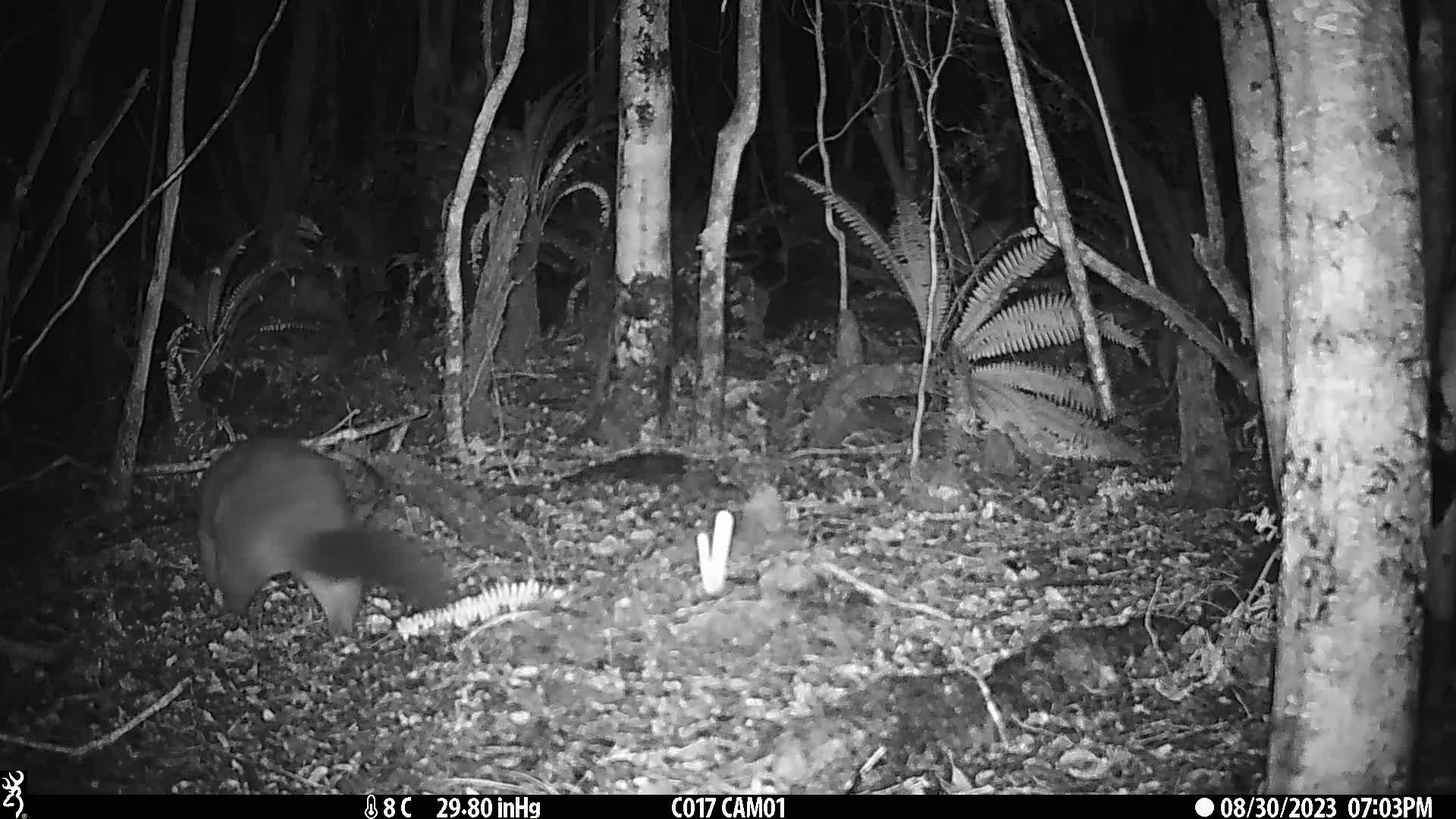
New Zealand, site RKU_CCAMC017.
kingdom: Animalia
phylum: Chordata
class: Mammalia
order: Diprotodontia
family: Phalangeridae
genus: Trichosurus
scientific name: Trichosurus vulpecula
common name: common brushtail possum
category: possum